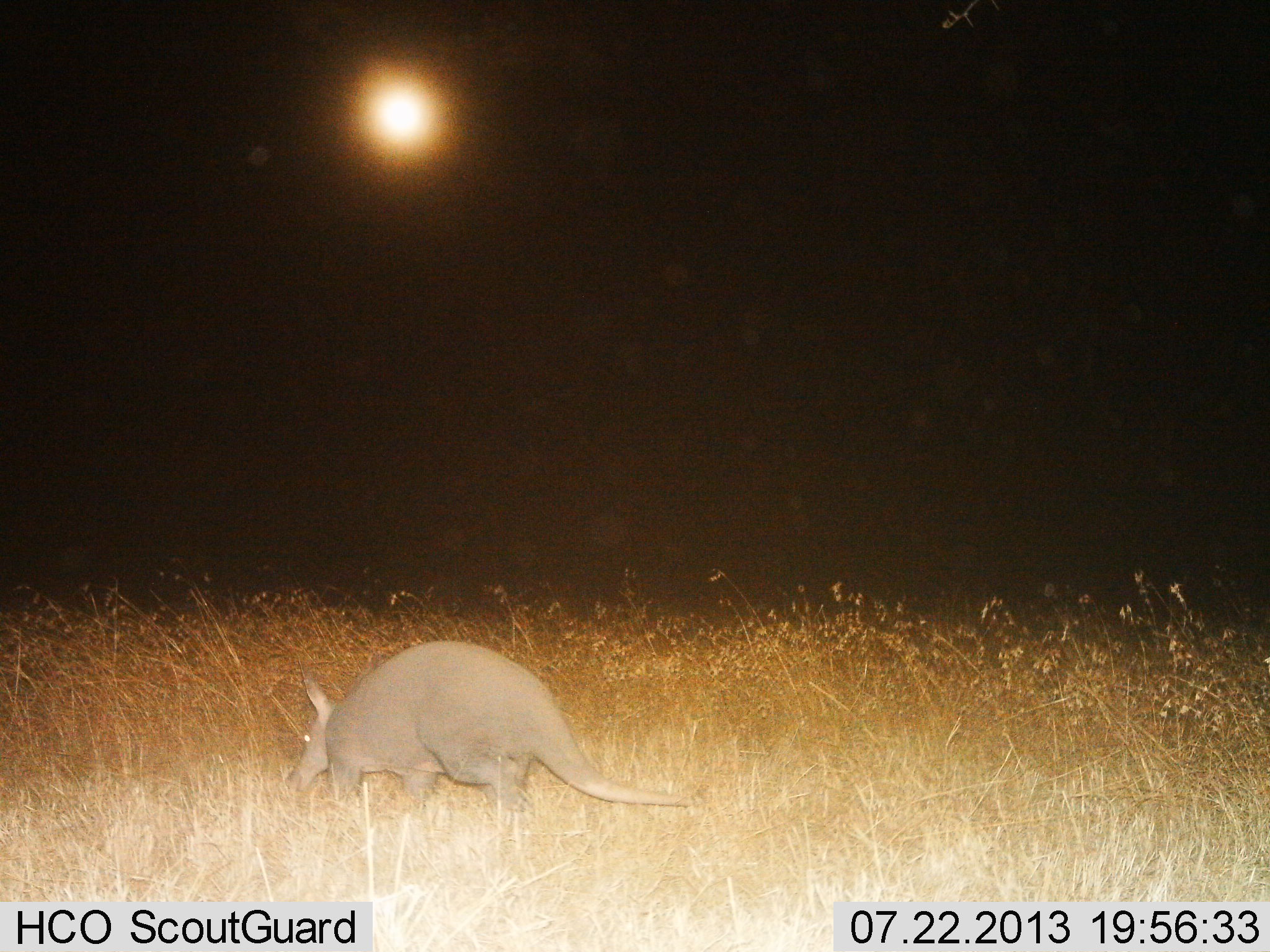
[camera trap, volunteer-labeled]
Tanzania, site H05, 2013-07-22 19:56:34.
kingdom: Animalia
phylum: Chordata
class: Mammalia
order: Tubulidentata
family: Orycteropodidae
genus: Orycteropus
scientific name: Orycteropus afer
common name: aardvark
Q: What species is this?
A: Aardvark (Orycteropus afer).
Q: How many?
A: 1.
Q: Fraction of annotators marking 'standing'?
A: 20%.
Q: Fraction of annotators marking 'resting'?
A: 0%.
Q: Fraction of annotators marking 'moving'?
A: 80%.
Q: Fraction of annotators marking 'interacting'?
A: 0%.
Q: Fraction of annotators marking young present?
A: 0%.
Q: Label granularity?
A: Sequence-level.